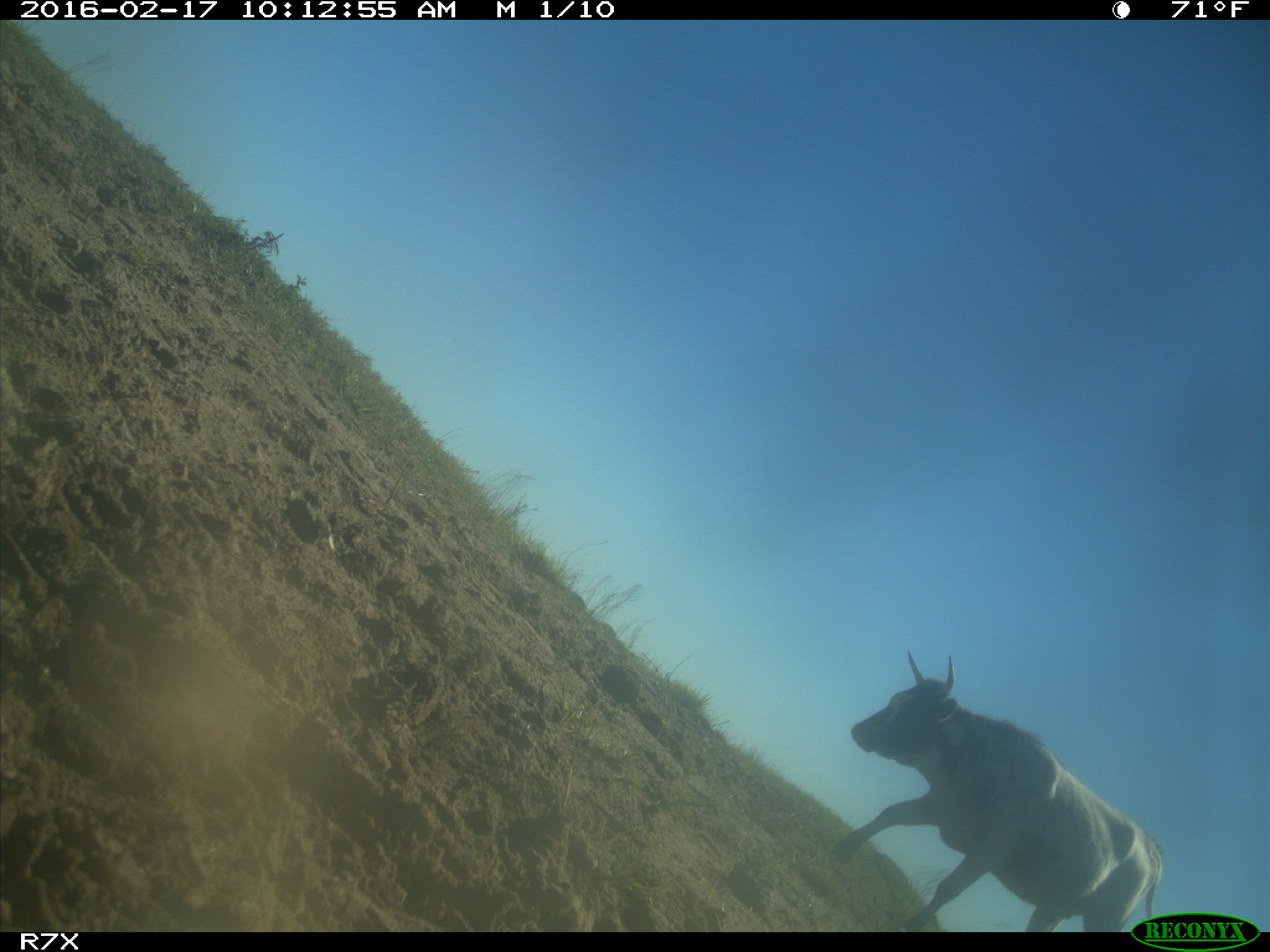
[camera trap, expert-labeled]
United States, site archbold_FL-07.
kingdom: Animalia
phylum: Chordata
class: Mammalia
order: Artiodactyla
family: Bovidae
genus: Bos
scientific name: Bos taurus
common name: domestic cow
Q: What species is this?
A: Bos taurus (domestic cow).